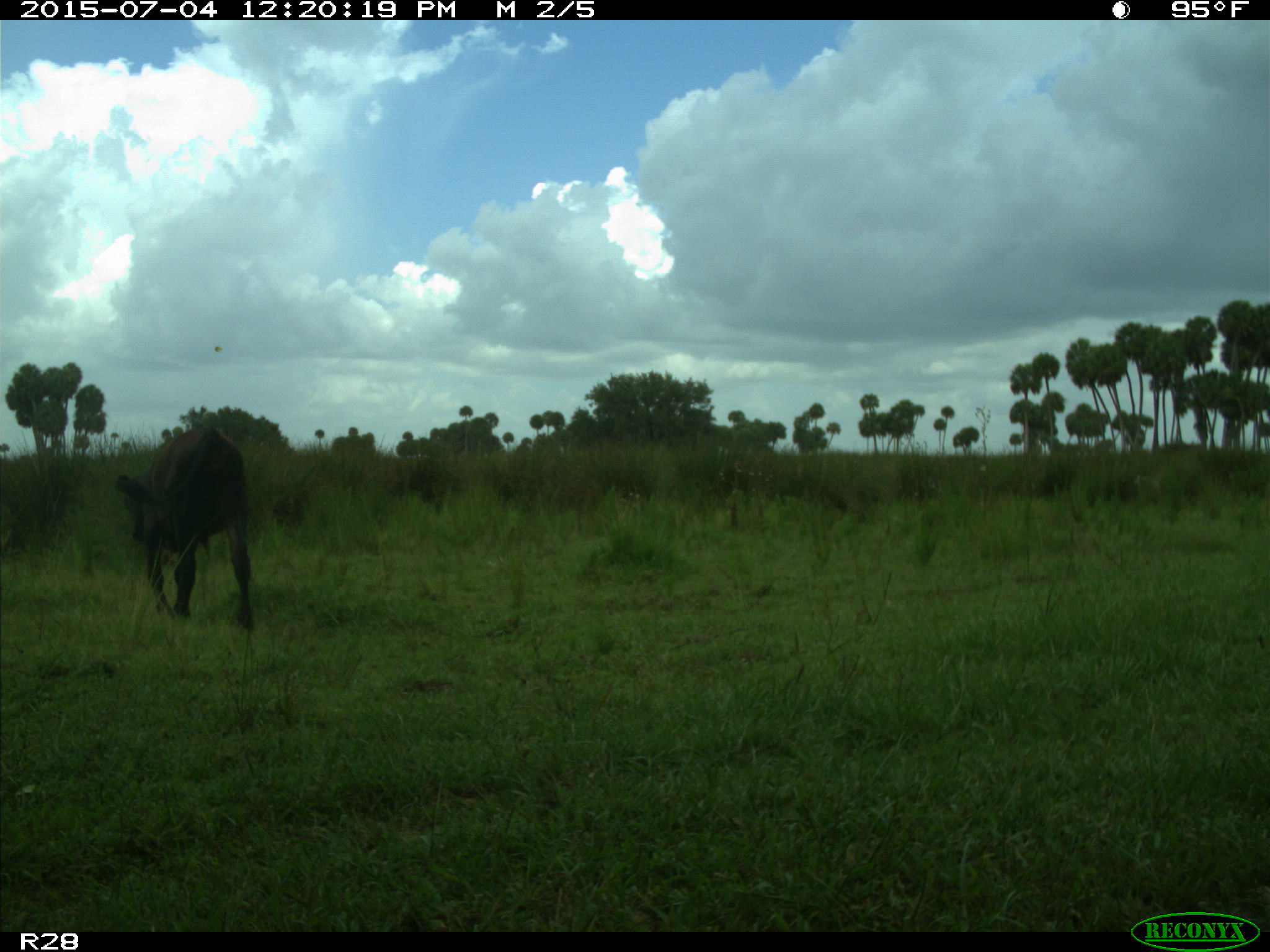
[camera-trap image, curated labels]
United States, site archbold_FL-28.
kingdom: Animalia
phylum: Chordata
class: Mammalia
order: Artiodactyla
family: Bovidae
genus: Bos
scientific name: Bos taurus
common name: domestic cow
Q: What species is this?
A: Bos taurus (domestic cow).